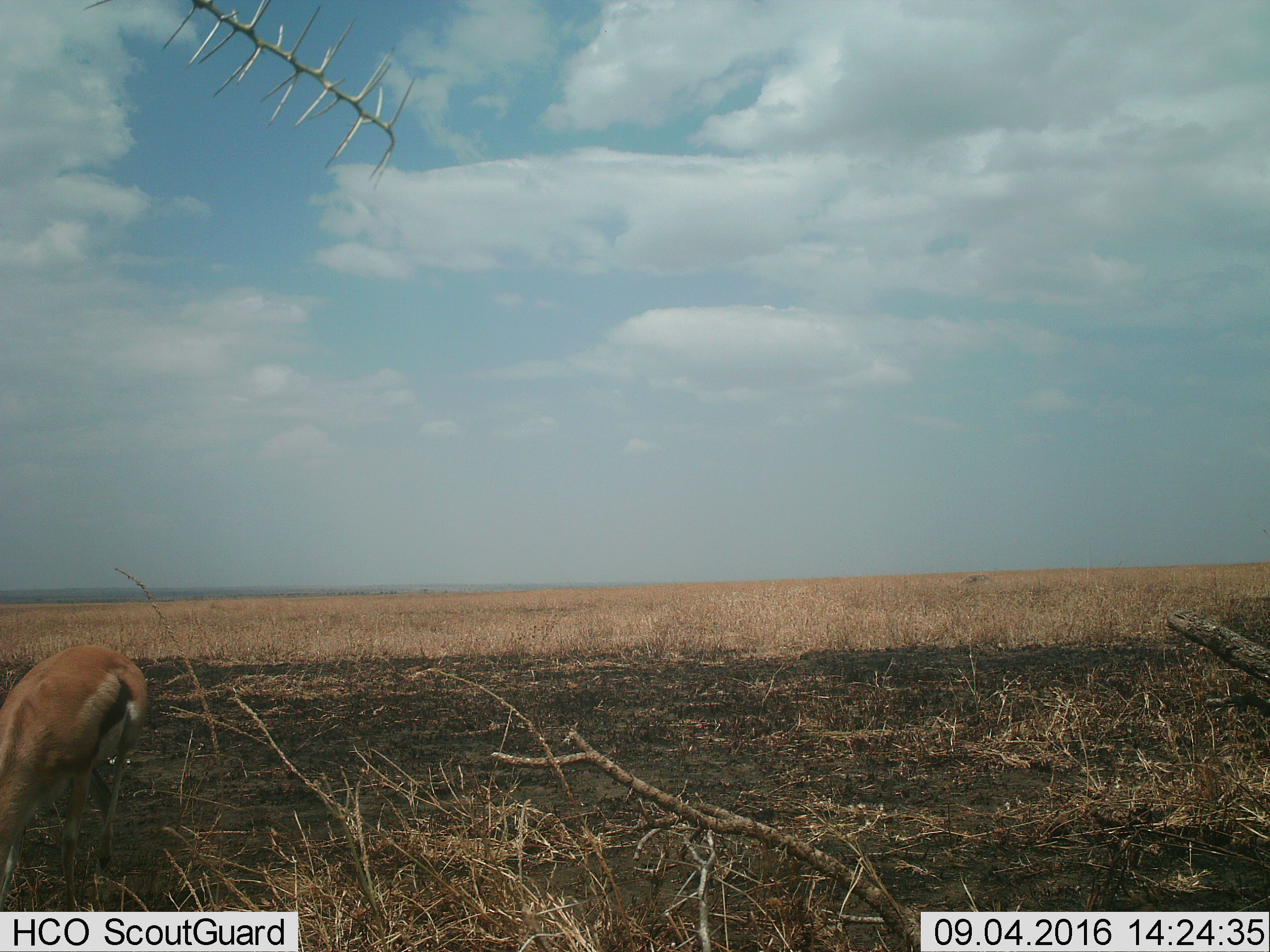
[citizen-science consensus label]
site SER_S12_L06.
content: unidentified animal